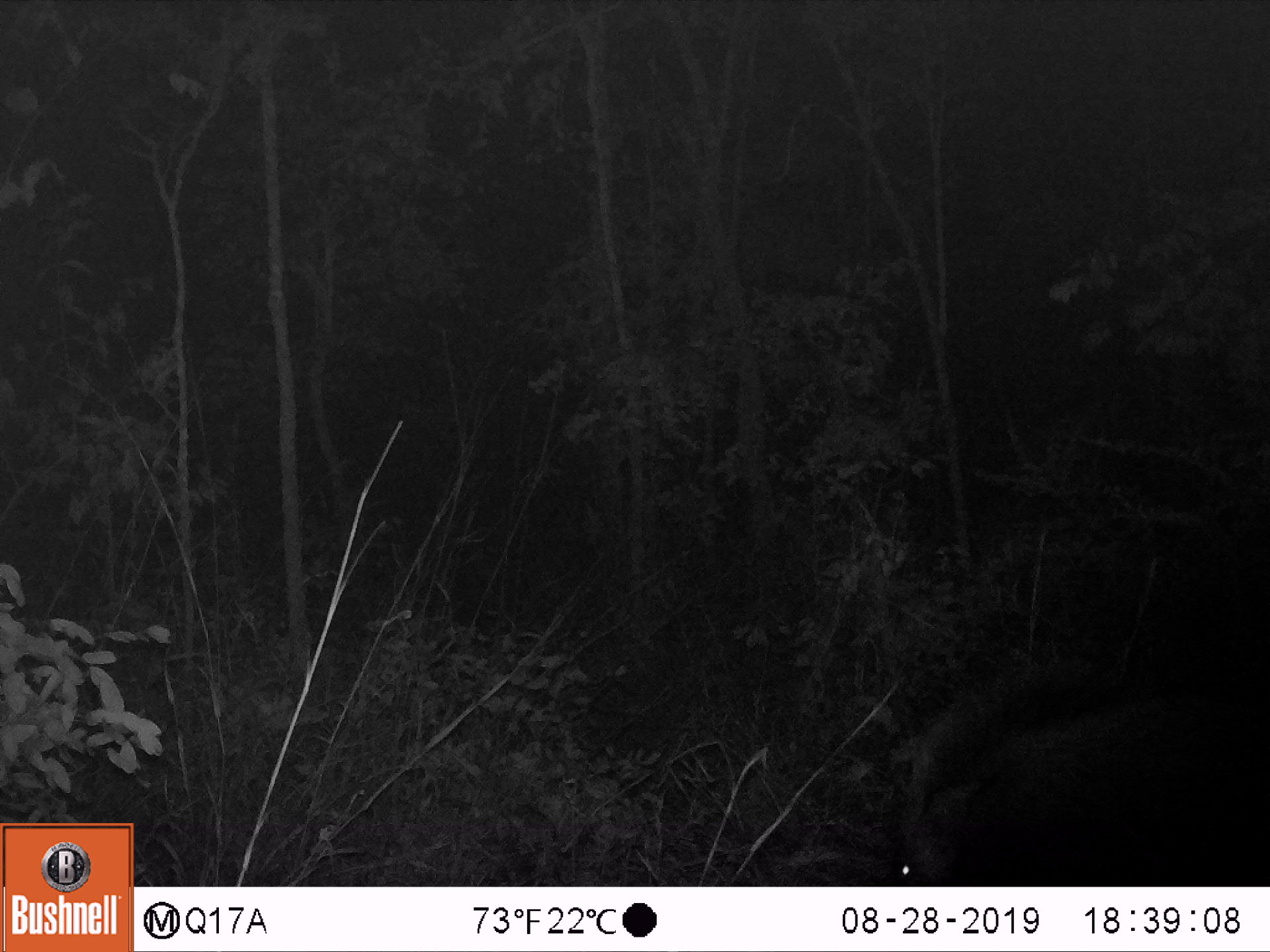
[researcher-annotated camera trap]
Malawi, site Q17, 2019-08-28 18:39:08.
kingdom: Animalia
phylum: Chordata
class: Mammalia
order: Artiodactyla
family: Suidae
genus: Potamochoerus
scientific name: Potamochoerus larvatus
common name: bushpig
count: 1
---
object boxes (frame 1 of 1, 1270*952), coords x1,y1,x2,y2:
bushpig: 887,664,1262,882